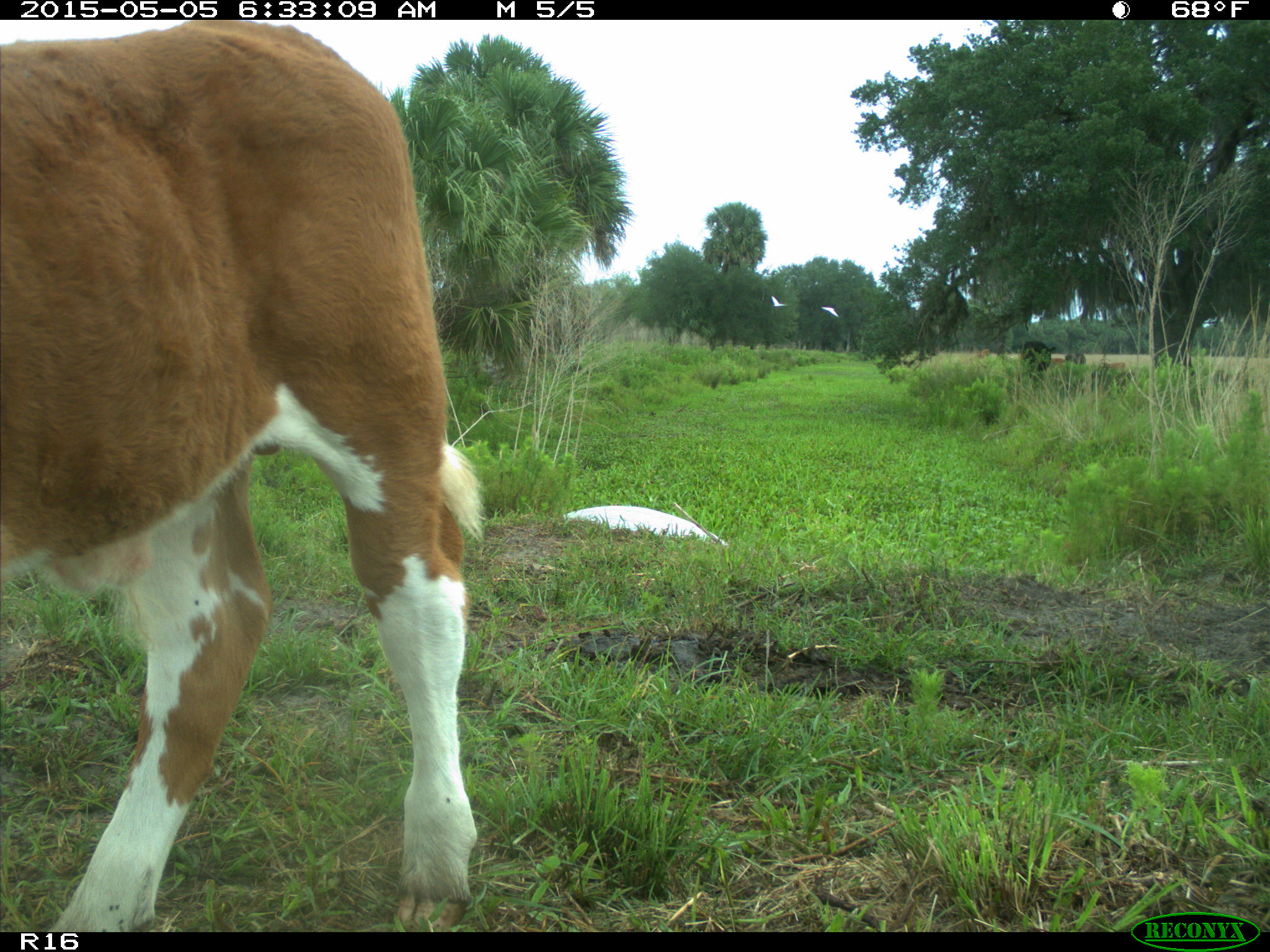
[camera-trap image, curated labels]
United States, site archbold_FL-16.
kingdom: Animalia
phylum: Chordata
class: Mammalia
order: Artiodactyla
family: Bovidae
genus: Bos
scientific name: Bos taurus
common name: domestic cow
Bos taurus (domestic cow).